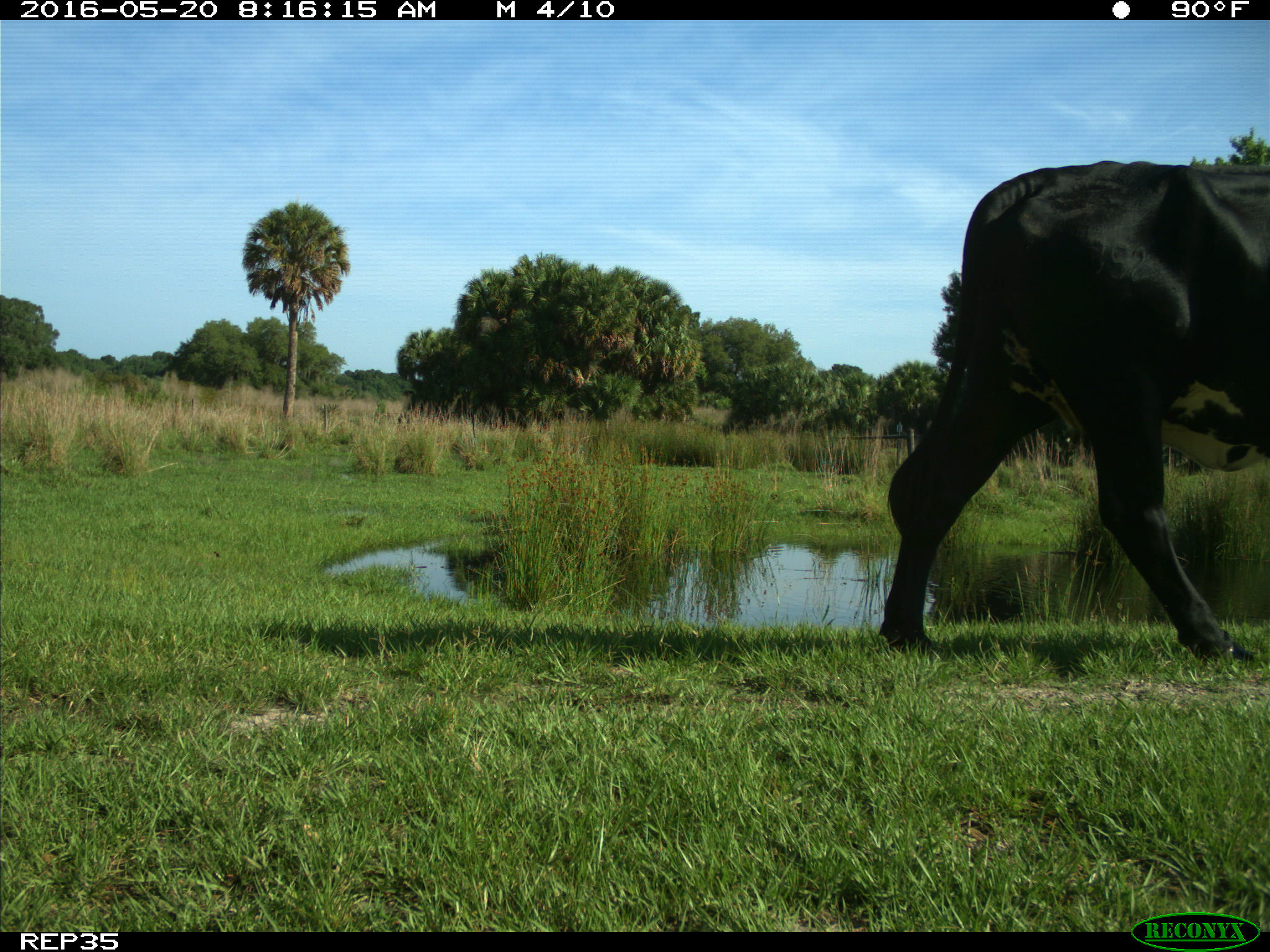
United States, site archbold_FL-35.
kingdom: Animalia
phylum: Chordata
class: Mammalia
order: Artiodactyla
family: Bovidae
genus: Bos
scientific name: Bos taurus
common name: domestic cow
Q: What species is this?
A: Bos taurus (domestic cow).